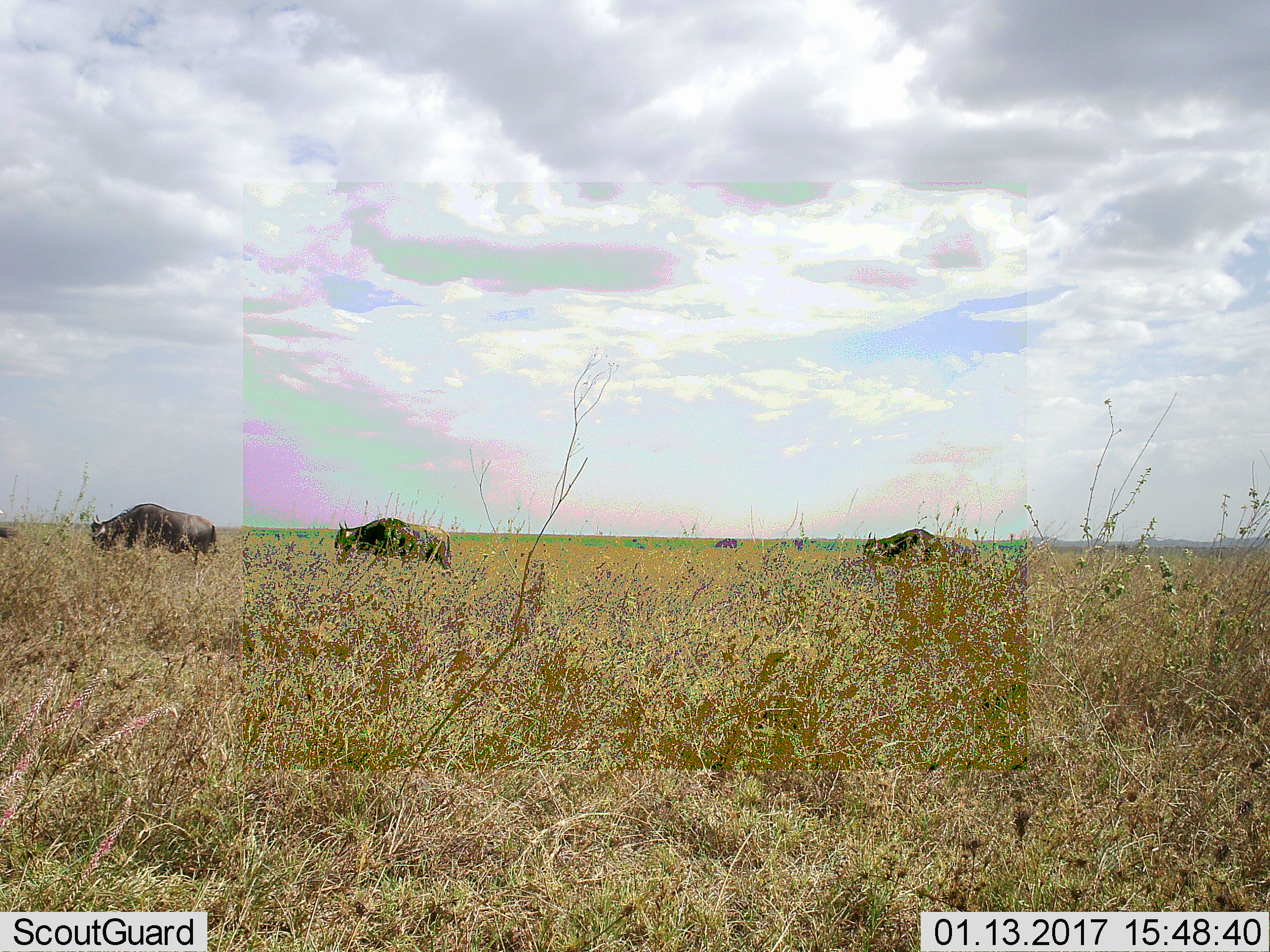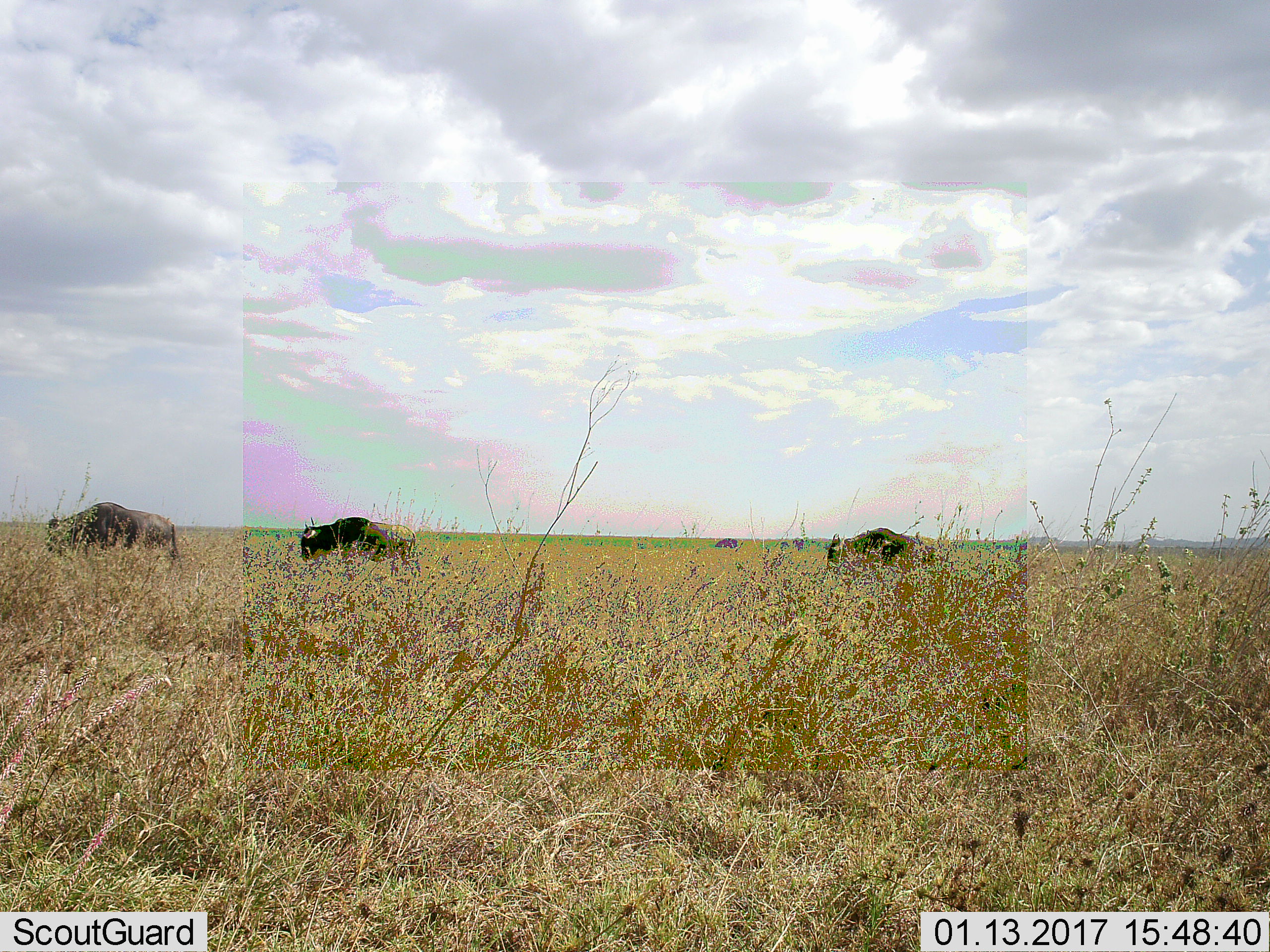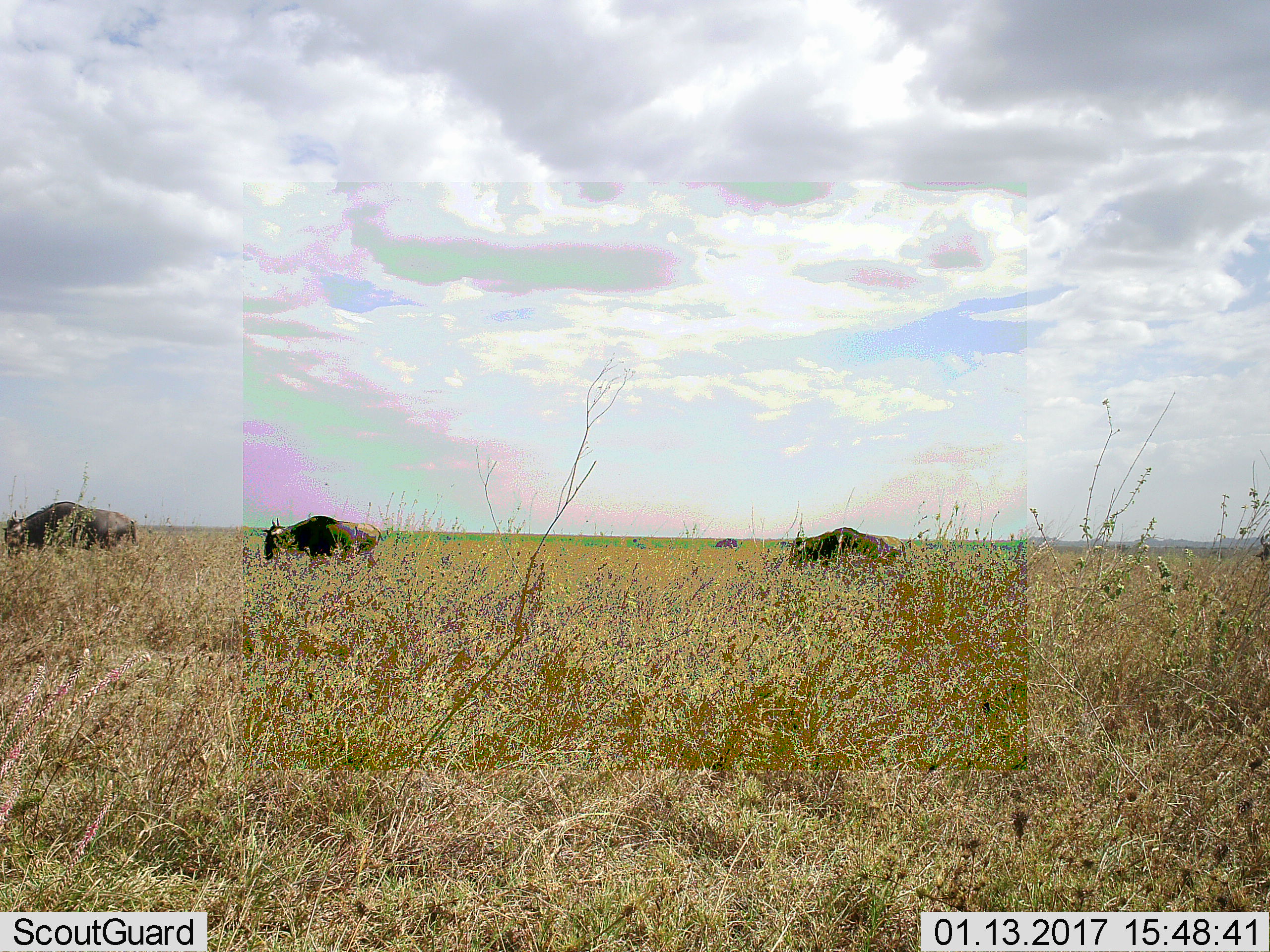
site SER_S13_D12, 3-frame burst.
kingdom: Animalia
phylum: Chordata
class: Mammalia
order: Artiodactyla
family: Bovidae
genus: Connochaetes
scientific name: Connochaetes taurinus taurinus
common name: blue wildebeest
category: wildebeestblue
Wildebeestblue (blue wildebeest) (Connochaetes taurinus taurinus), count 7. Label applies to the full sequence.